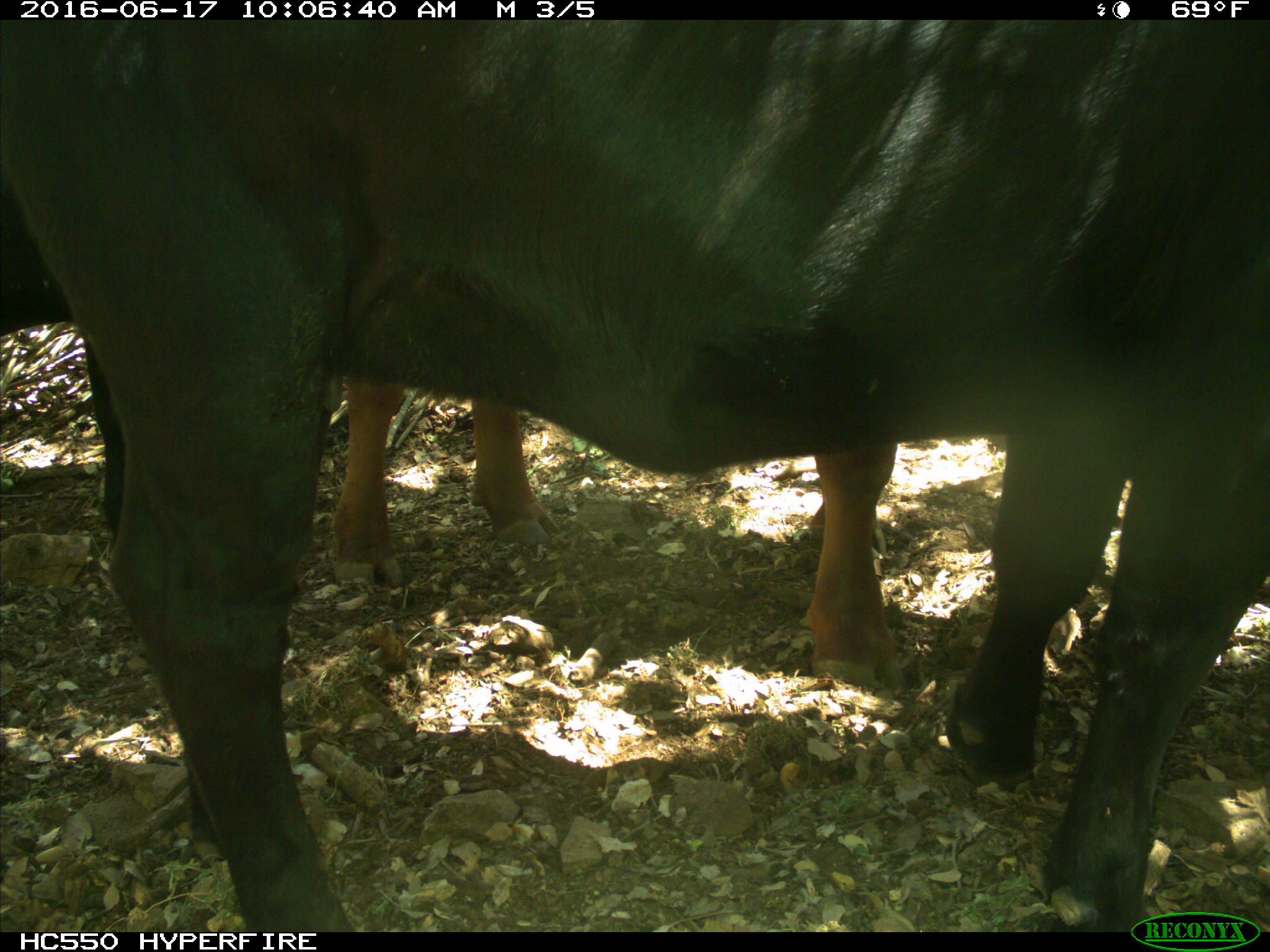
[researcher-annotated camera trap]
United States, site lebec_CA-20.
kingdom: Animalia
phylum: Chordata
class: Mammalia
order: Artiodactyla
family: Bovidae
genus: Bos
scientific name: Bos taurus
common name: domestic cow